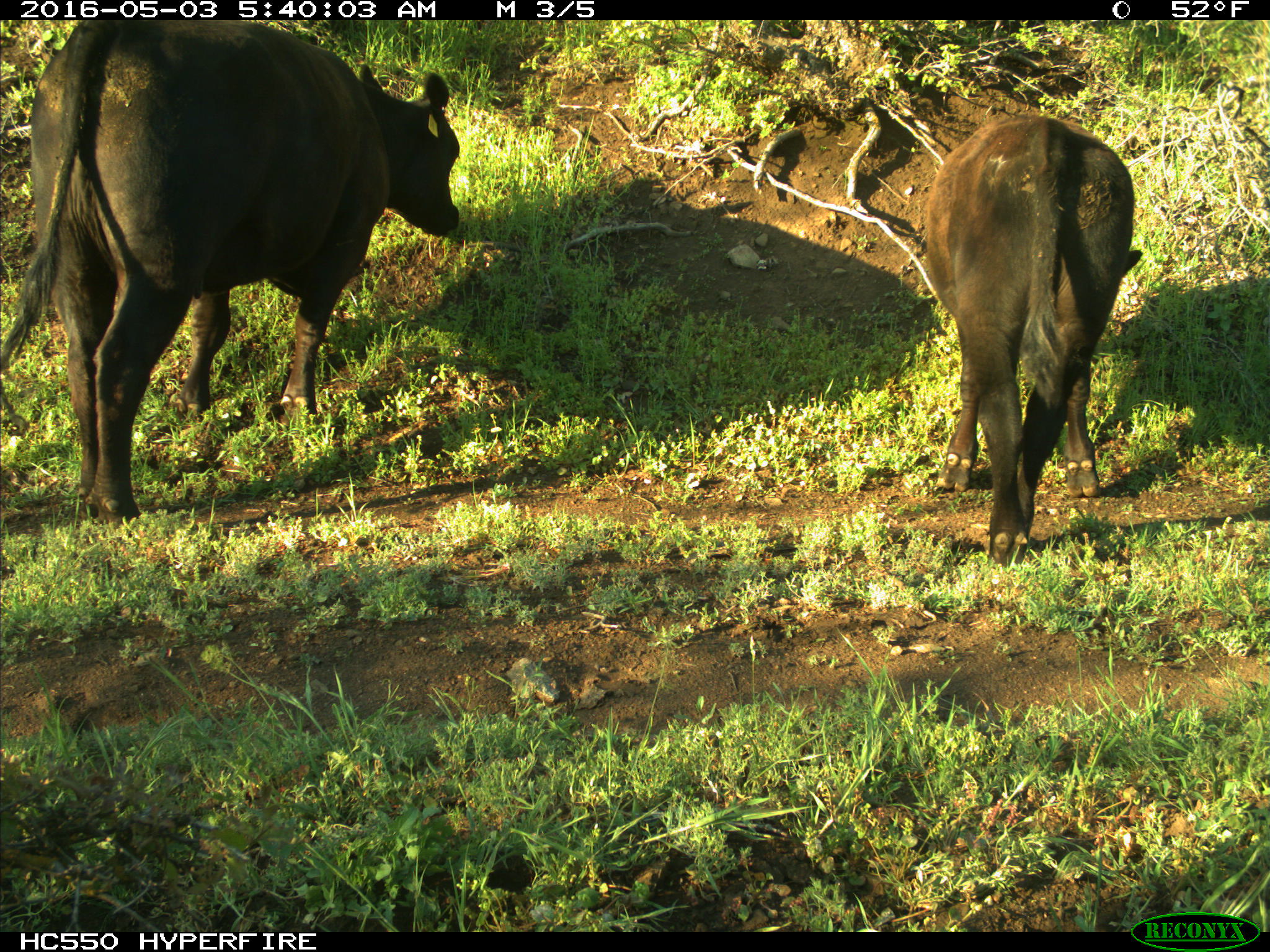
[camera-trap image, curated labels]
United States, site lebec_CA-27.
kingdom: Animalia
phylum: Chordata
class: Mammalia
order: Artiodactyla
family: Bovidae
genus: Bos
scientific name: Bos taurus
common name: domestic cow